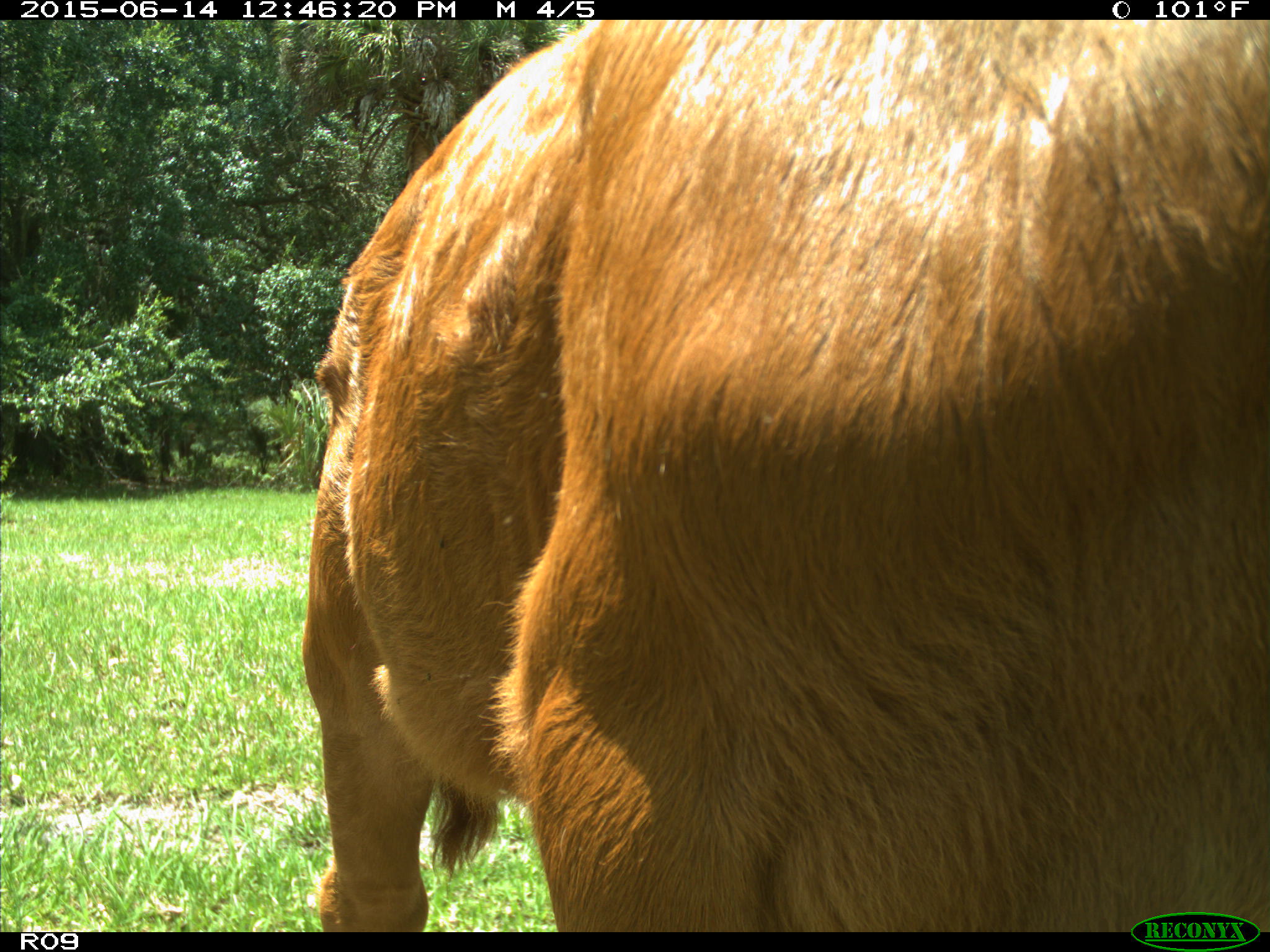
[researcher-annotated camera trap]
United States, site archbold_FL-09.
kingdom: Animalia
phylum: Chordata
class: Mammalia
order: Artiodactyla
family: Bovidae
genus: Bos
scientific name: Bos taurus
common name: domestic cow